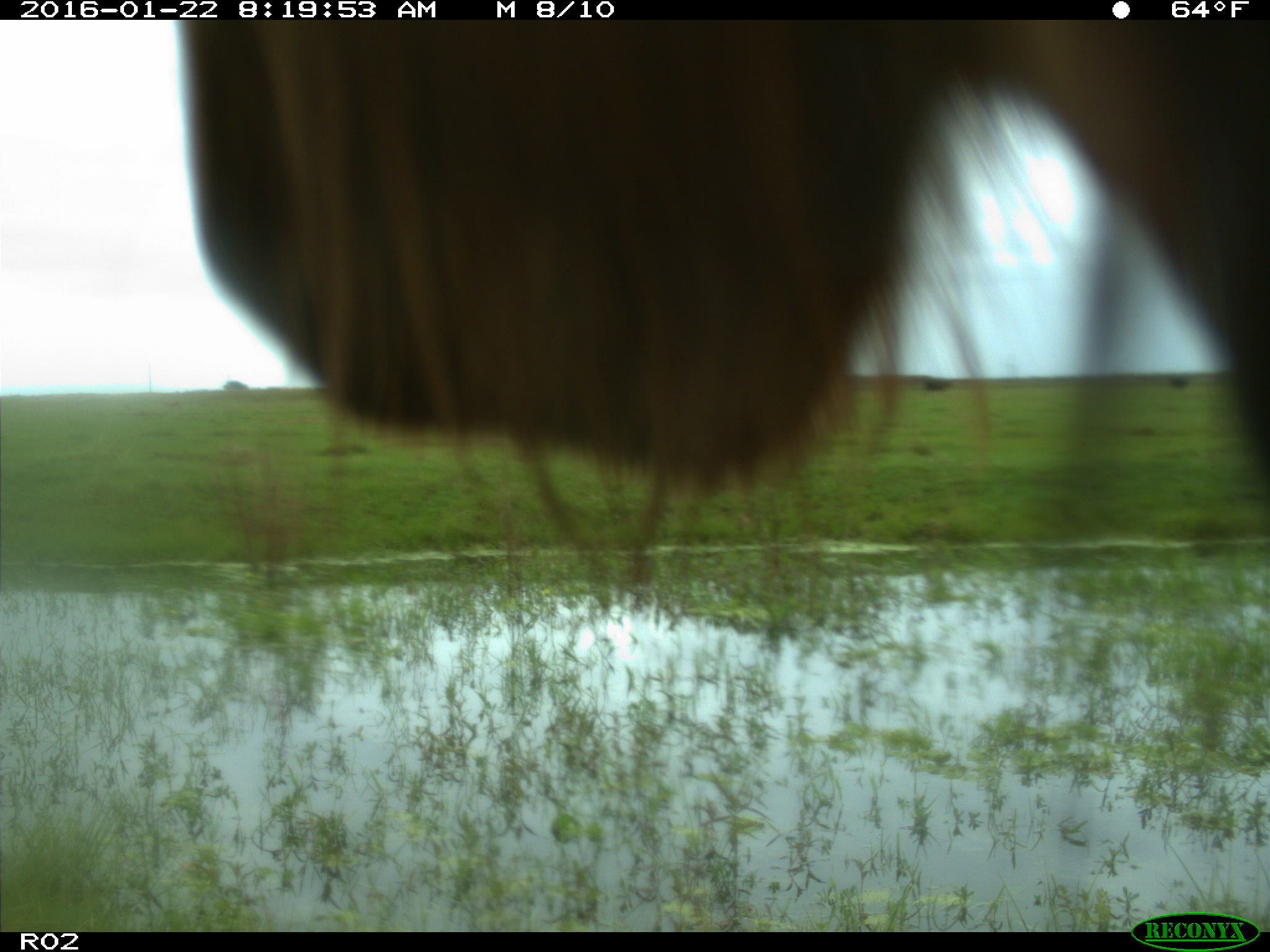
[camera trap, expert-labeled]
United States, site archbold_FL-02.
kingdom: Animalia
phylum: Chordata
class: Mammalia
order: Artiodactyla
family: Bovidae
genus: Bos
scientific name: Bos taurus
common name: domestic cow